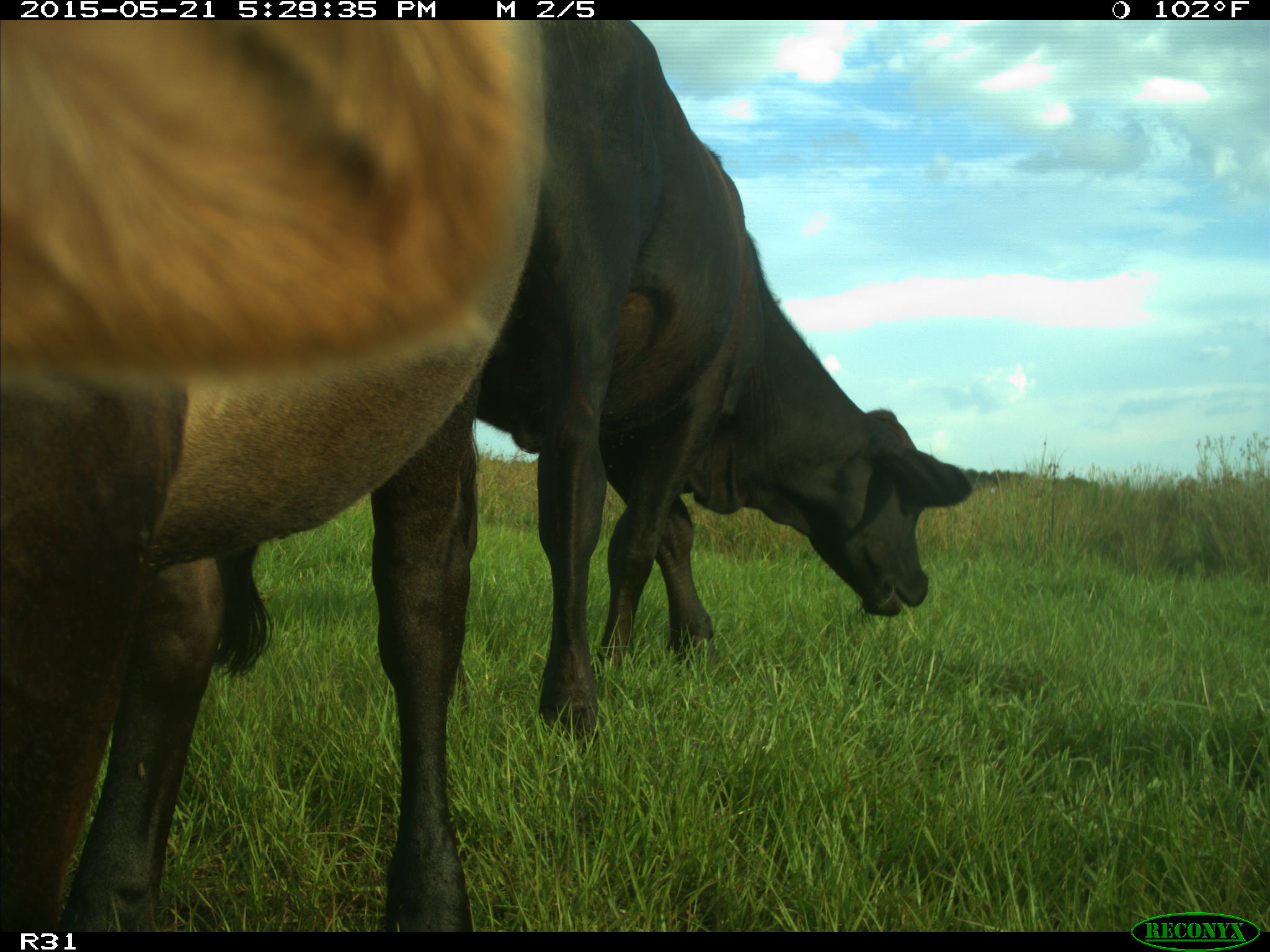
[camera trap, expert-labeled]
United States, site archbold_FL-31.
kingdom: Animalia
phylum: Chordata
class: Mammalia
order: Artiodactyla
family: Bovidae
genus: Bos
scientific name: Bos taurus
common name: domestic cow